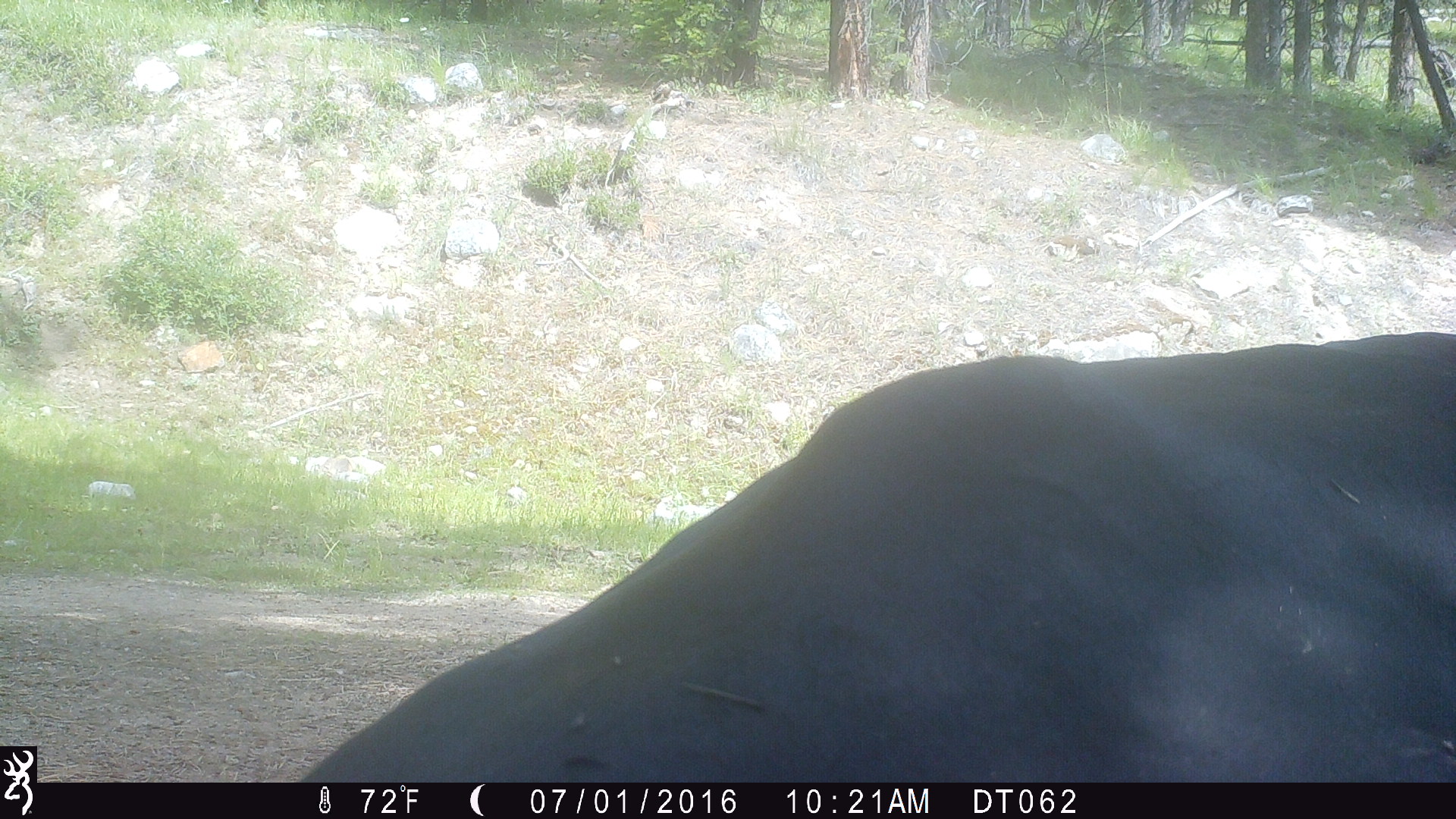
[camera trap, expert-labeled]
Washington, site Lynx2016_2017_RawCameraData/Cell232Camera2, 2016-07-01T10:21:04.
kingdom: Animalia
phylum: Chordata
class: Mammalia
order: Artiodactyla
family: Bovidae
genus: Bos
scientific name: Bos taurus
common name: domestic cattle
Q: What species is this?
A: Domestic cattle (Bos taurus).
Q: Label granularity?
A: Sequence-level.